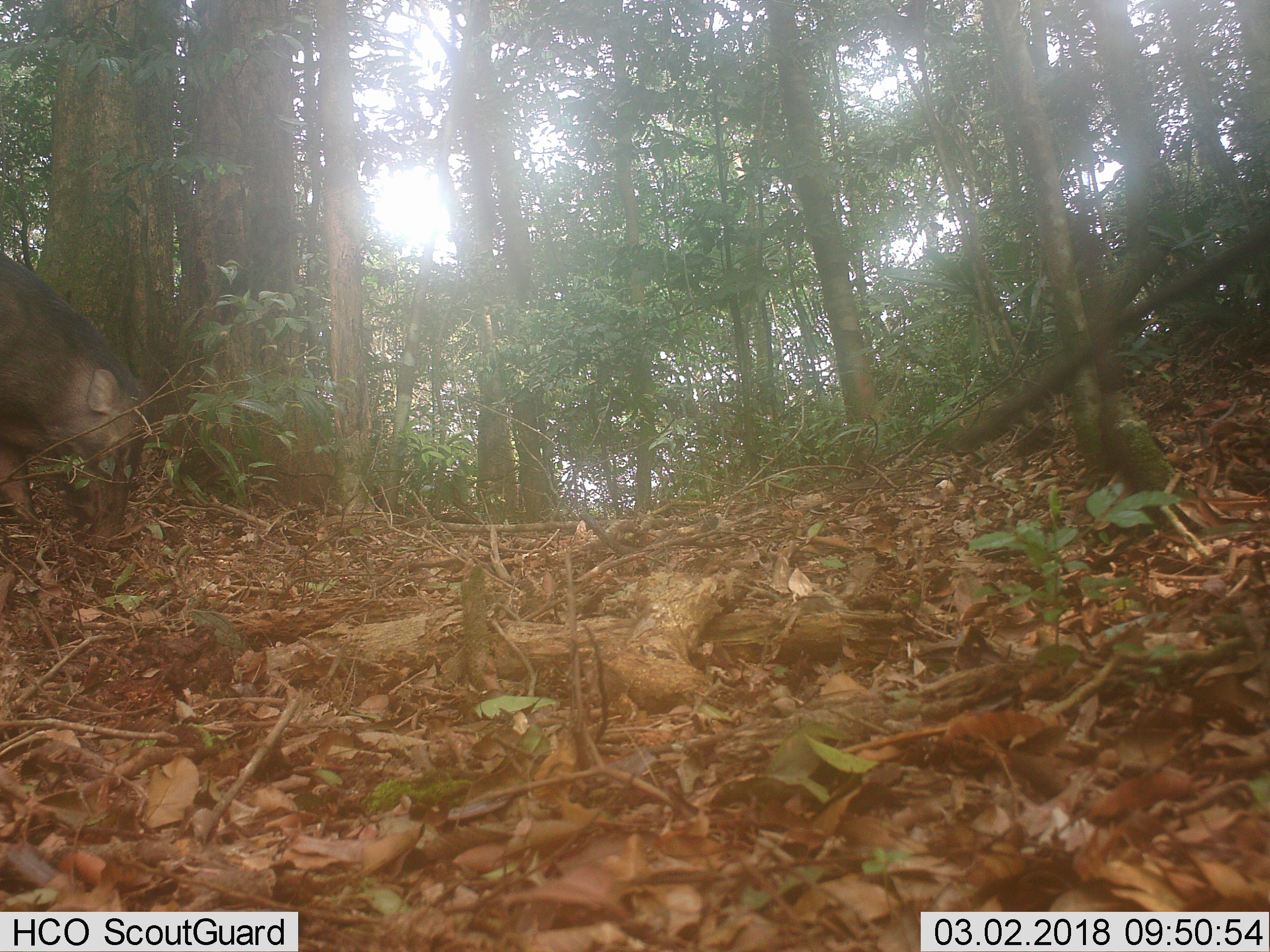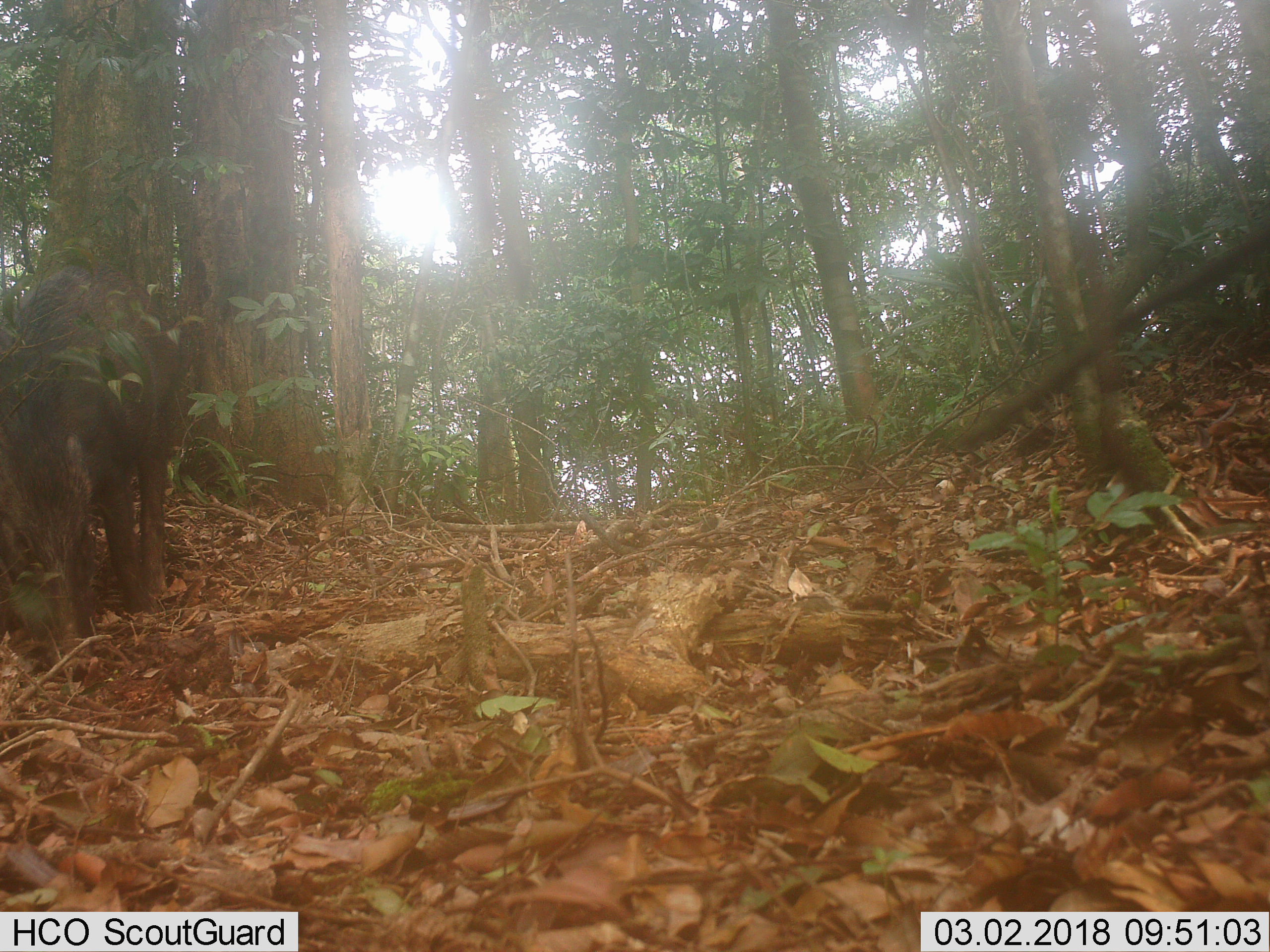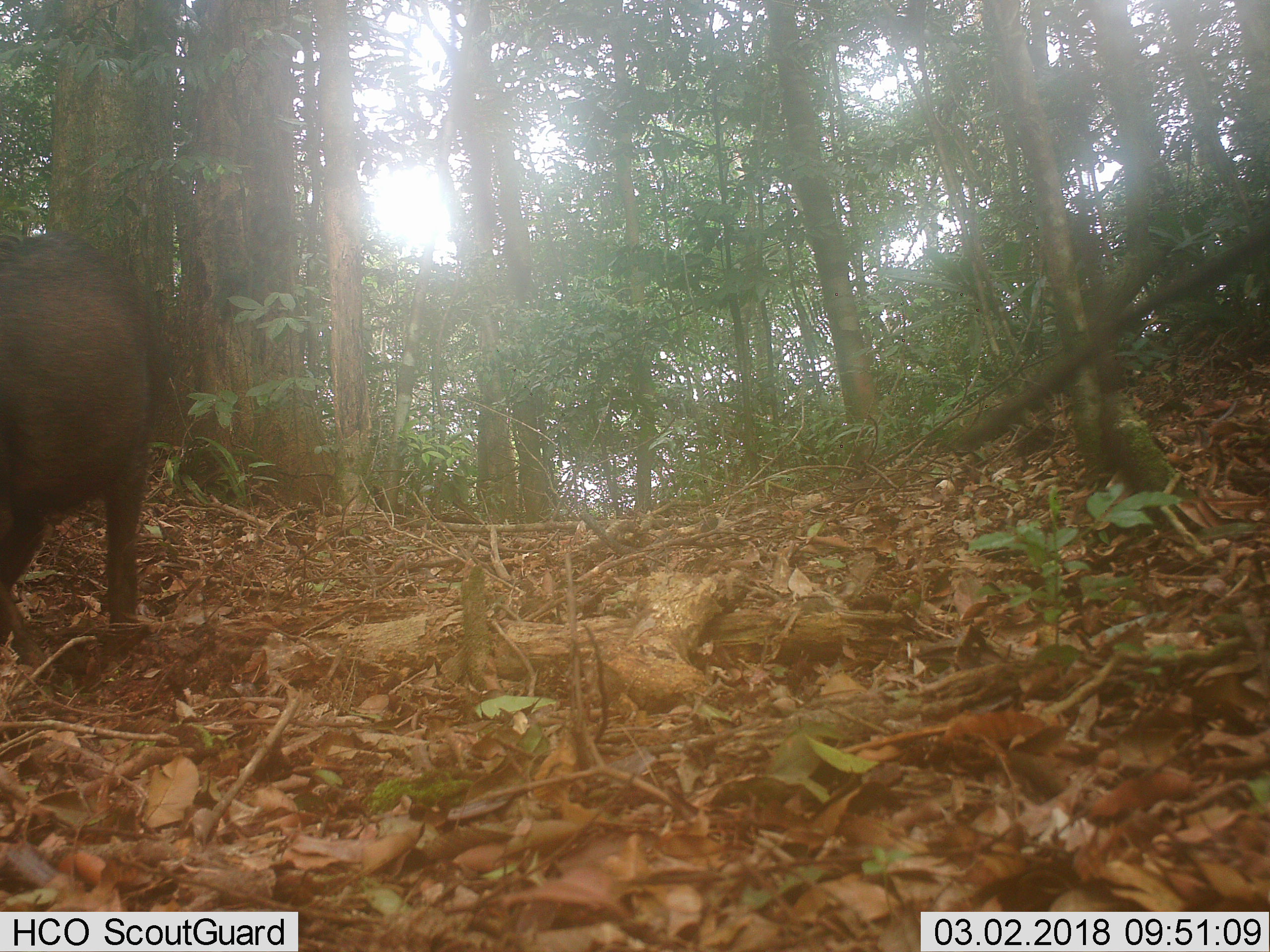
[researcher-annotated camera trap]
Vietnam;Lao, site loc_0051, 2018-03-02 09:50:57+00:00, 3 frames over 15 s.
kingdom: Animalia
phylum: Chordata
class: Mammalia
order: Artiodactyla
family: Suidae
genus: Sus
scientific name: Sus scrofa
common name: eurasian wild pig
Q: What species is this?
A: Eurasian wild pig (Sus scrofa).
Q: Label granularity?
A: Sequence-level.